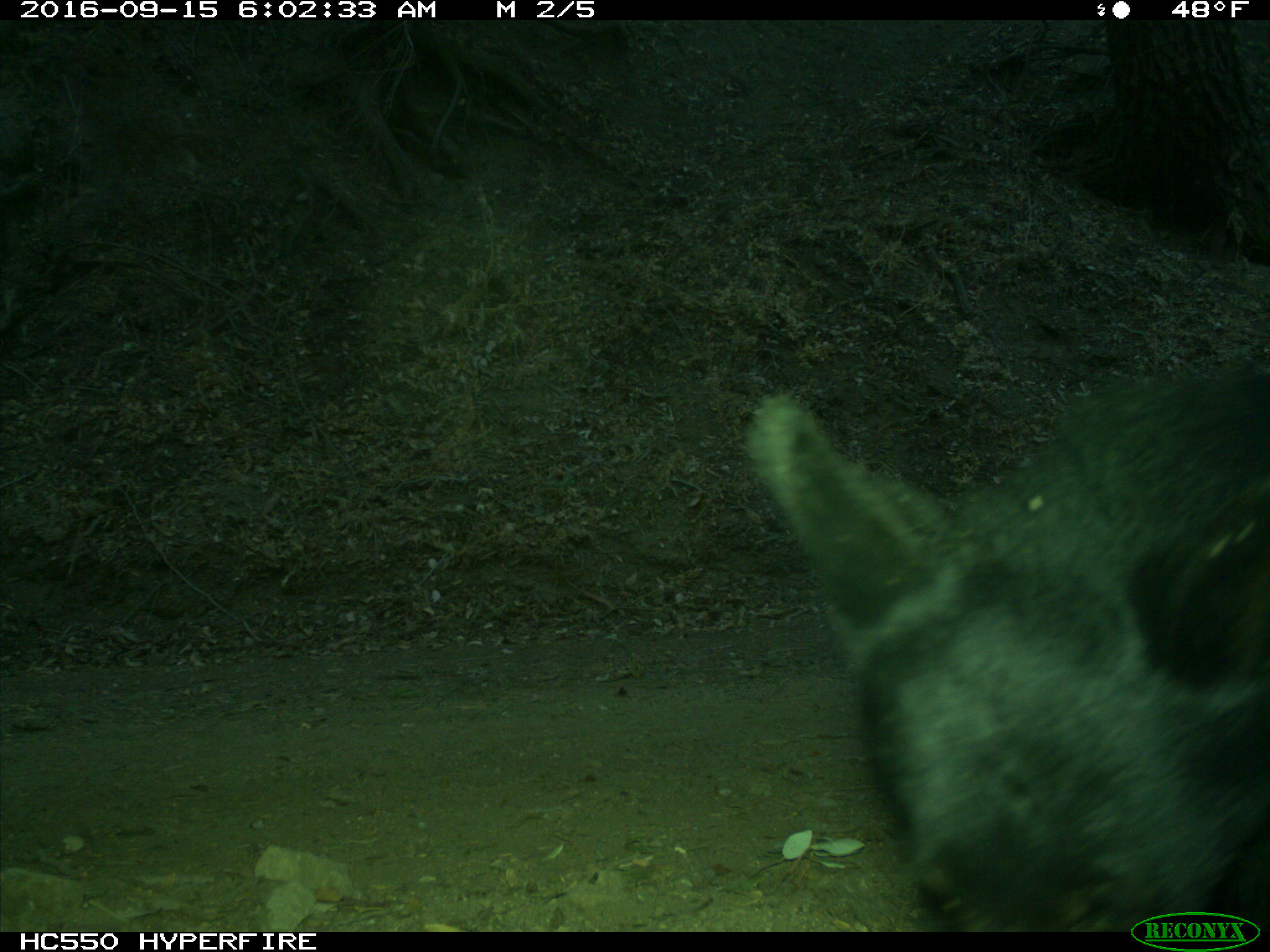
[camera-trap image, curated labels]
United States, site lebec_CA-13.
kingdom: Animalia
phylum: Chordata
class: Mammalia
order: Carnivora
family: Ursidae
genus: Ursus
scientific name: Ursus americanus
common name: american black bear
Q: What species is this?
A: Ursus americanus (american black bear).